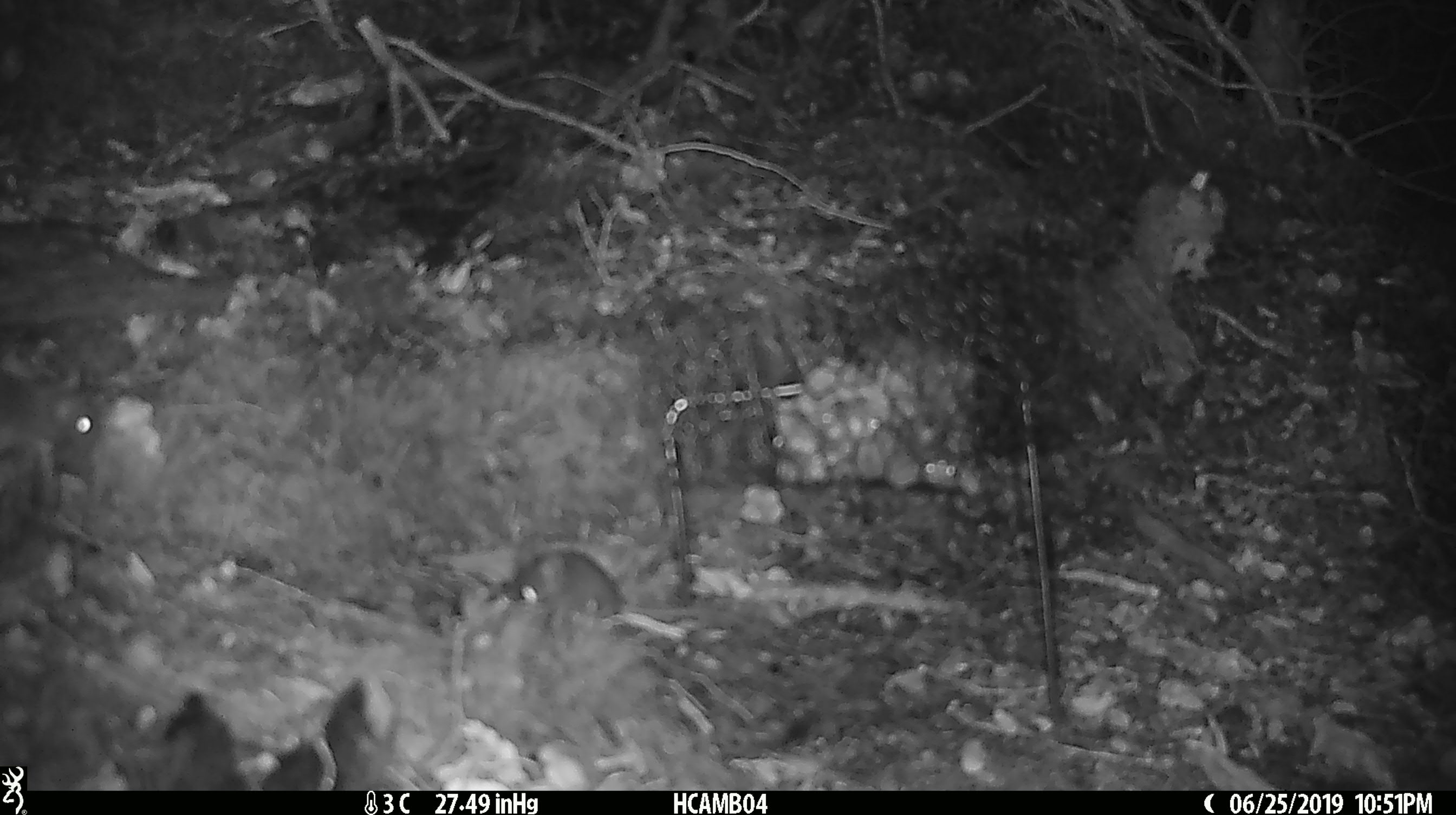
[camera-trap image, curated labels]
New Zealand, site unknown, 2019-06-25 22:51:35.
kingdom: Animalia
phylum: Chordata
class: Mammalia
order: Rodentia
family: Muridae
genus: Mus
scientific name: Mus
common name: mouse